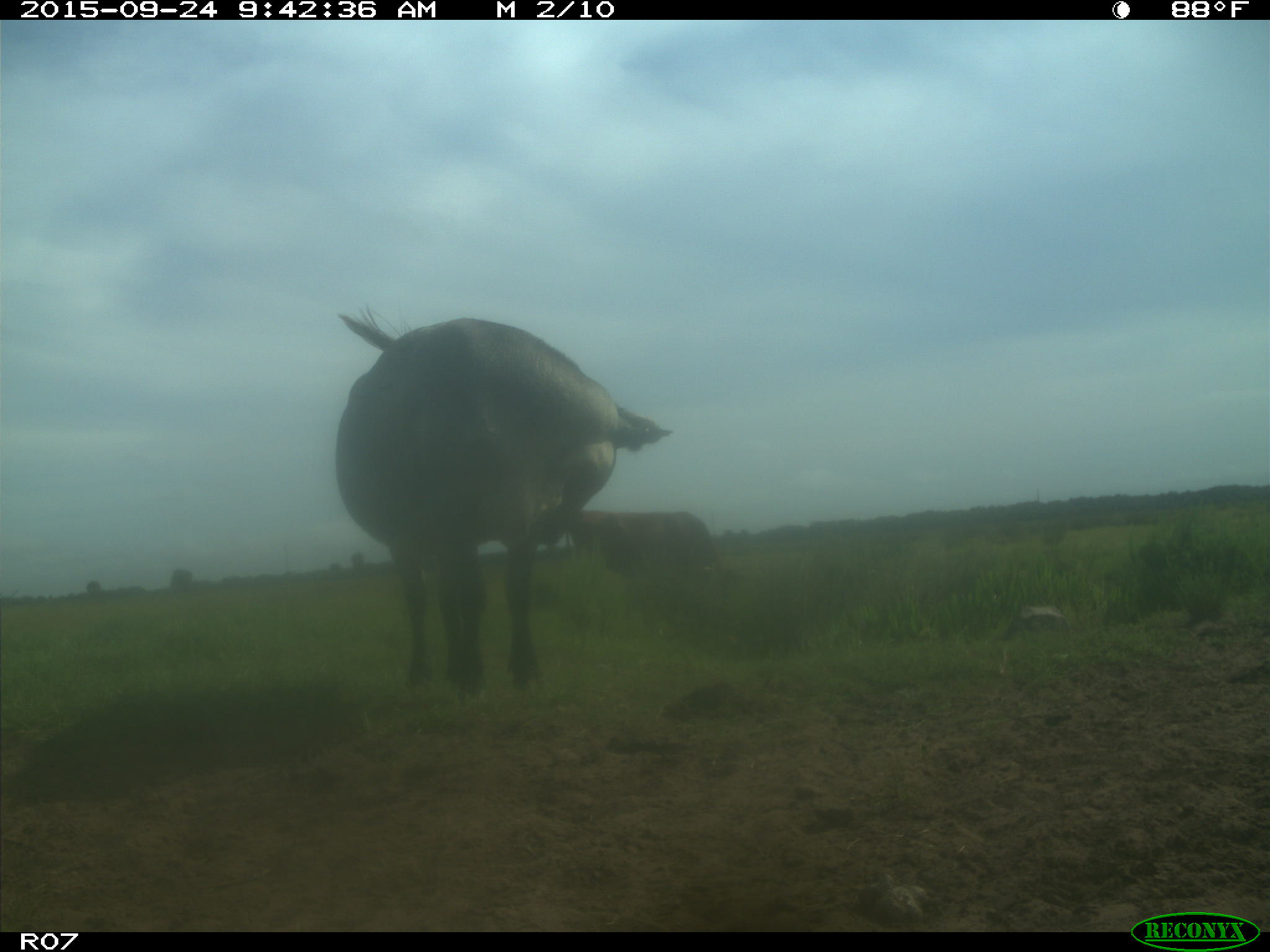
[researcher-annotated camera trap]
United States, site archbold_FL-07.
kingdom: Animalia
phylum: Chordata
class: Mammalia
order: Artiodactyla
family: Bovidae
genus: Bos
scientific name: Bos taurus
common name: domestic cow